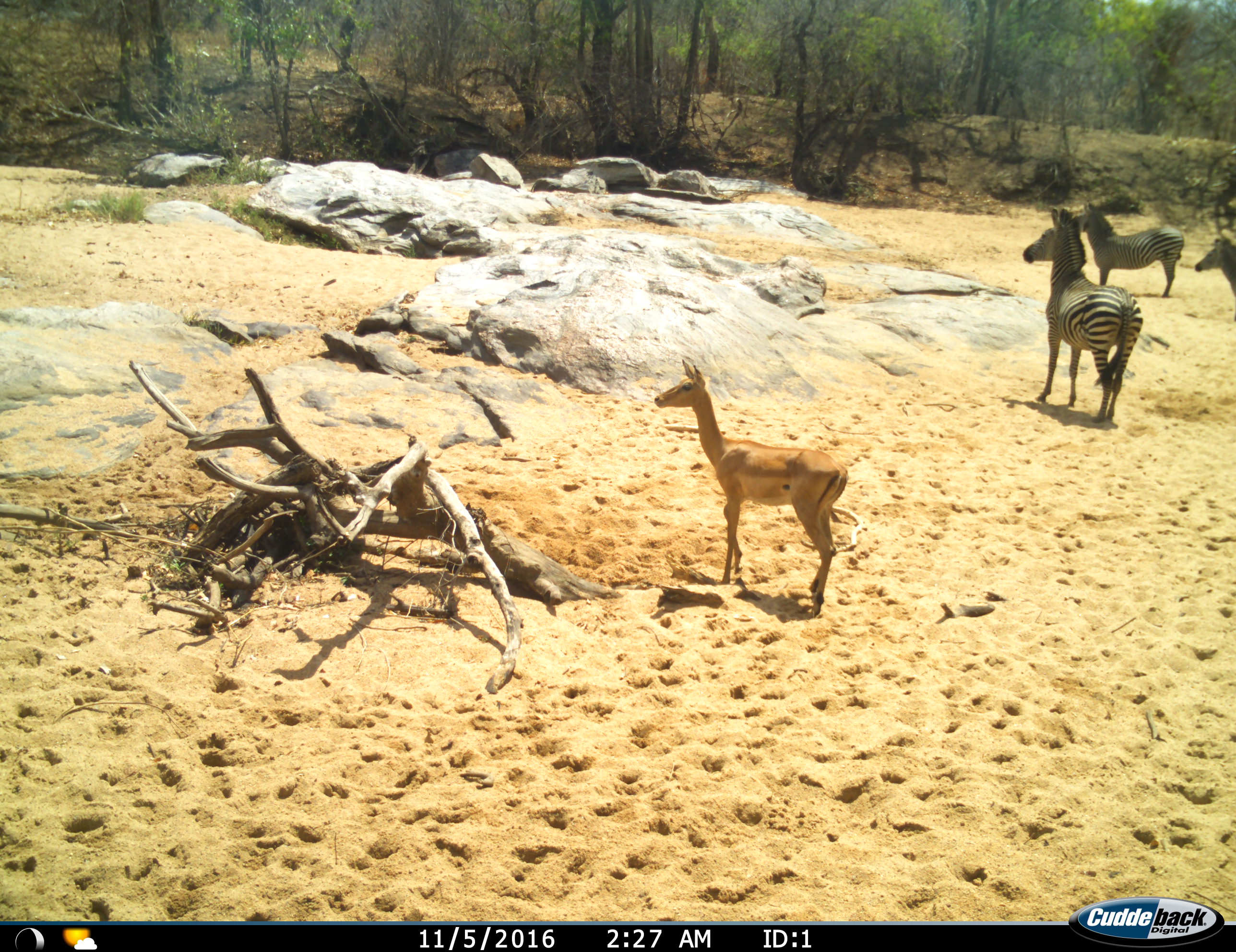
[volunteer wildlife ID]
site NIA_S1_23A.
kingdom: Animalia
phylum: Chordata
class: Mammalia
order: Artiodactyla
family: Bovidae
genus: Aepyceros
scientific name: Aepyceros melampus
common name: impala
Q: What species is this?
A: Impala (Aepyceros melampus).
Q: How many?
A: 1.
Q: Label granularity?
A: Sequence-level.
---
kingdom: Animalia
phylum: Chordata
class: Mammalia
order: Perissodactyla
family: Equidae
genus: Equus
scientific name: Equus quagga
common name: plains zebra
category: zebraplains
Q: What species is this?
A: Zebraplains (plains zebra) (Equus quagga).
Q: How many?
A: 3.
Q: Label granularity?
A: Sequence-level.